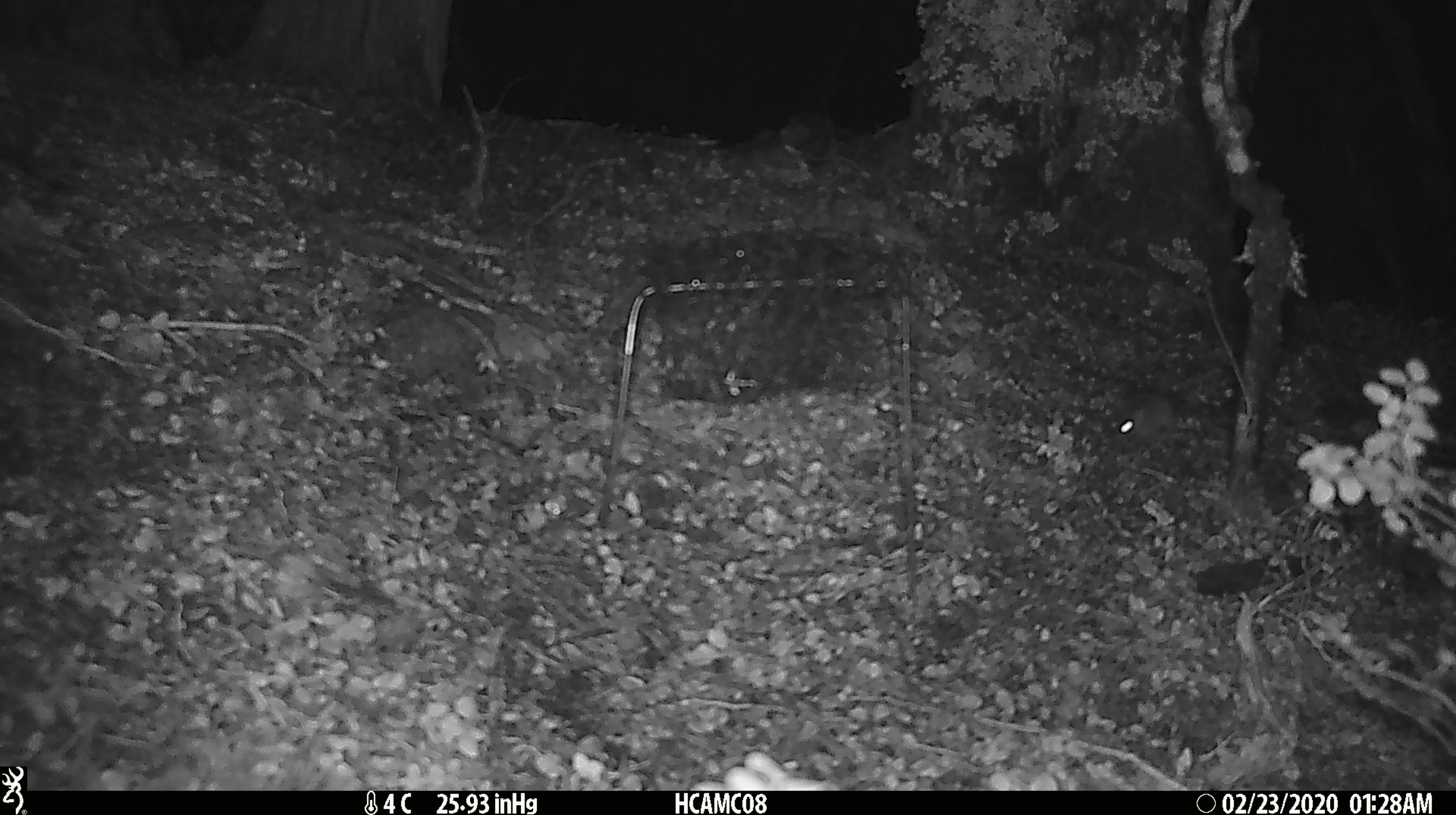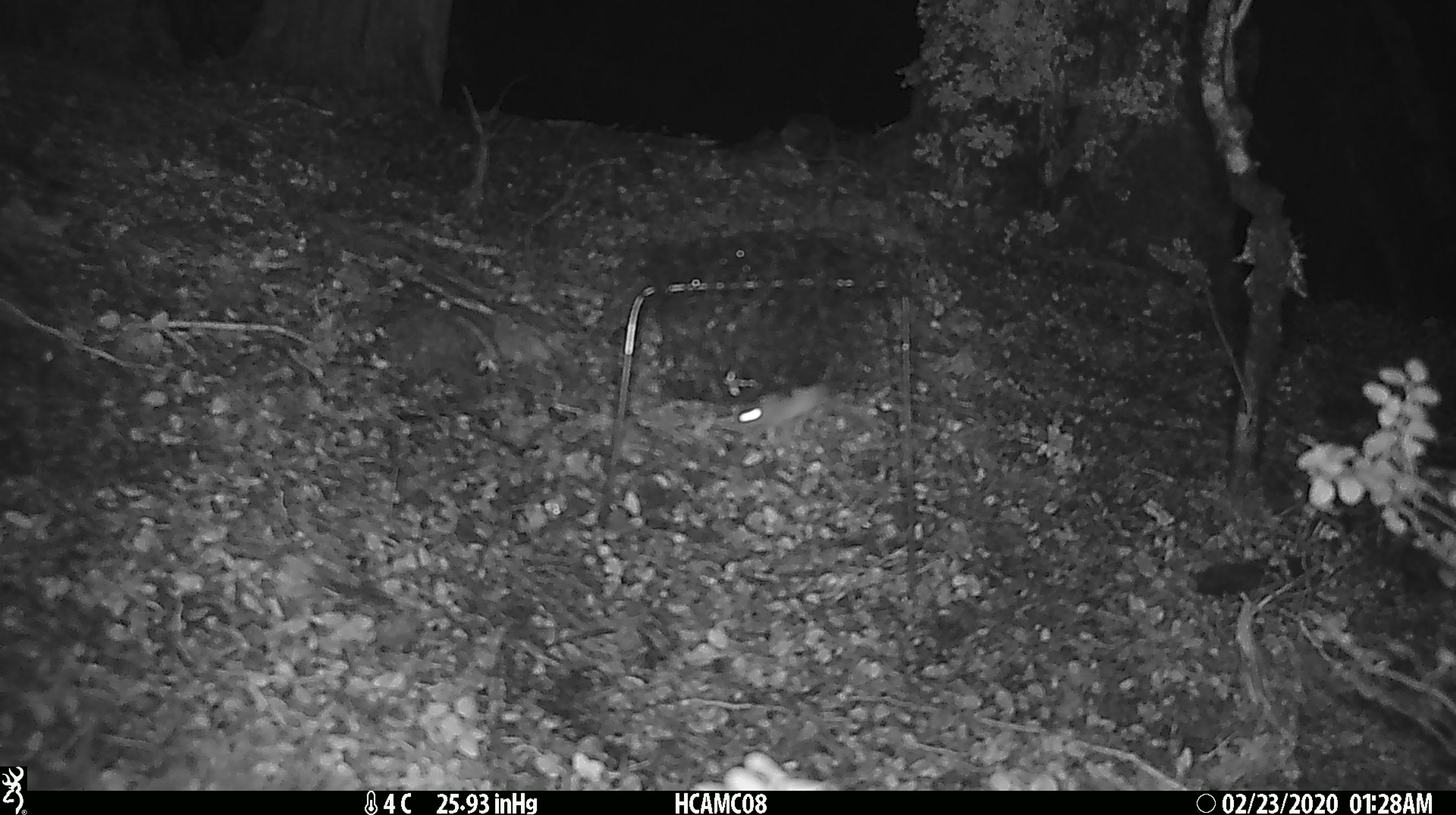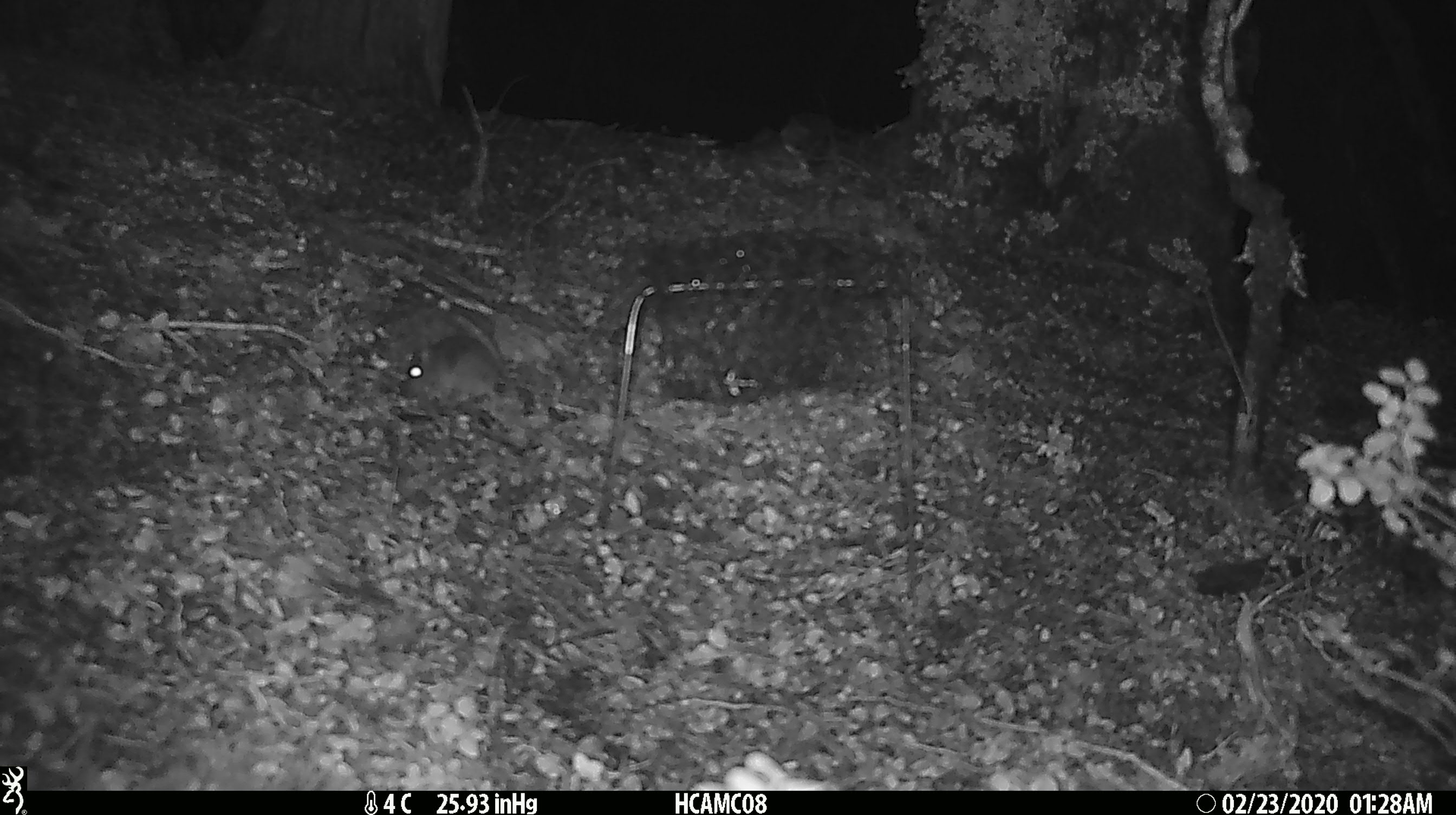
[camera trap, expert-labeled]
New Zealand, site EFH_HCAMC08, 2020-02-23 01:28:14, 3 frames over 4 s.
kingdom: Animalia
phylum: Chordata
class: Mammalia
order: Rodentia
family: Muridae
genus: Mus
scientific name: Mus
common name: mouse